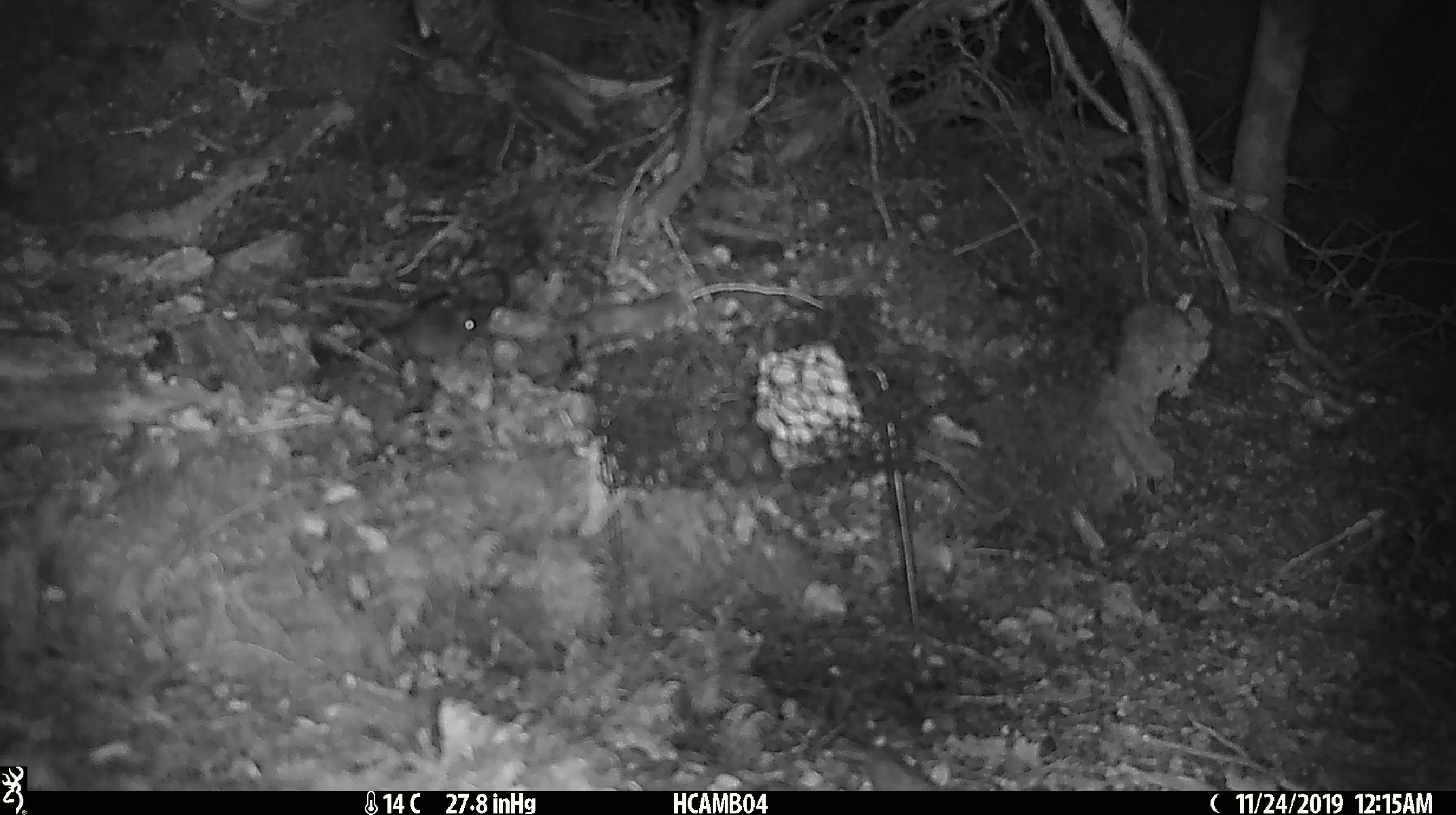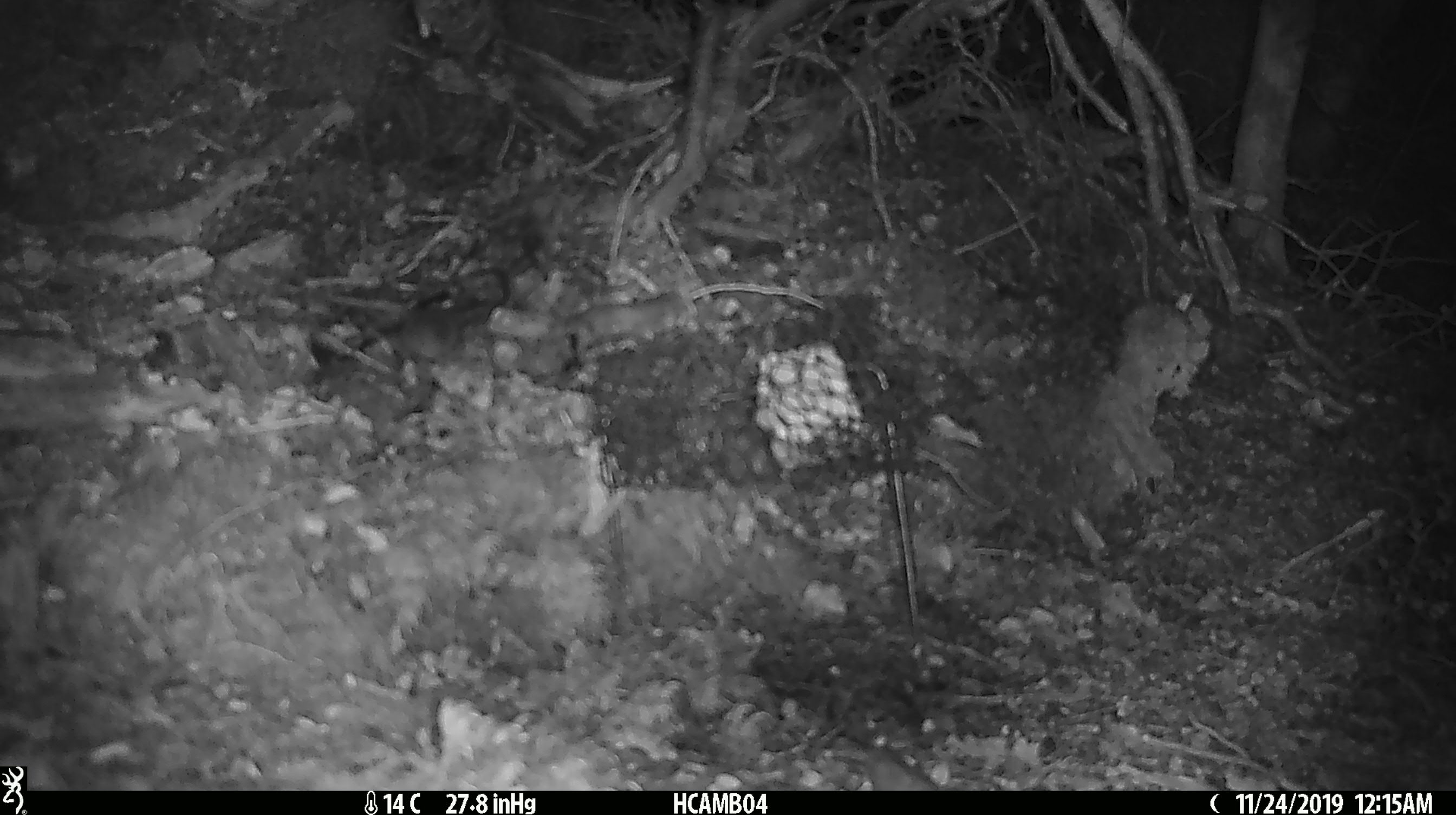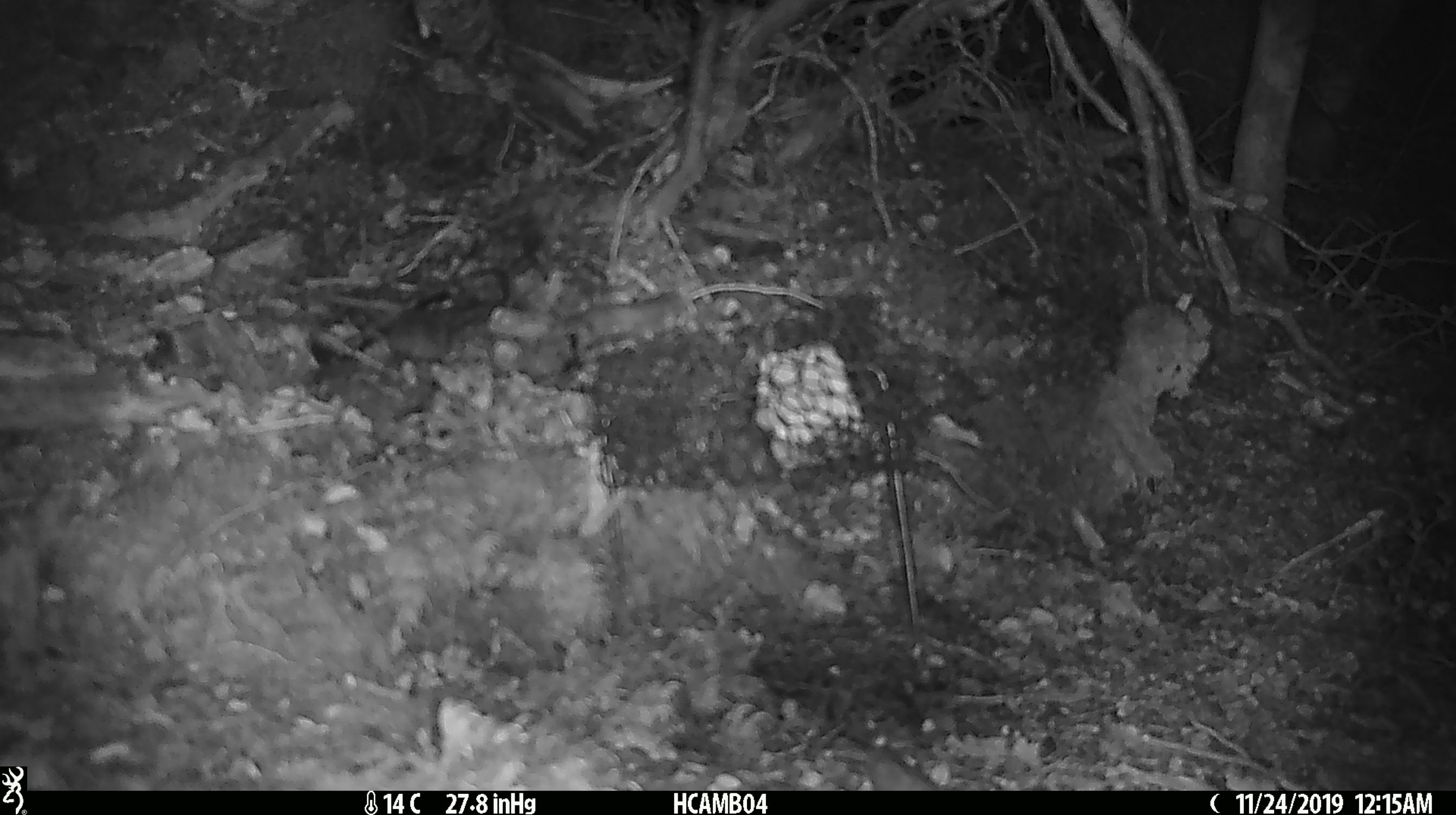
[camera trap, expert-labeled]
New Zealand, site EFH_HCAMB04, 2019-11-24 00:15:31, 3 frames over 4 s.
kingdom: Animalia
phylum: Chordata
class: Mammalia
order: Rodentia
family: Muridae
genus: Mus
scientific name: Mus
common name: mouse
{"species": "mouse (Mus)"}